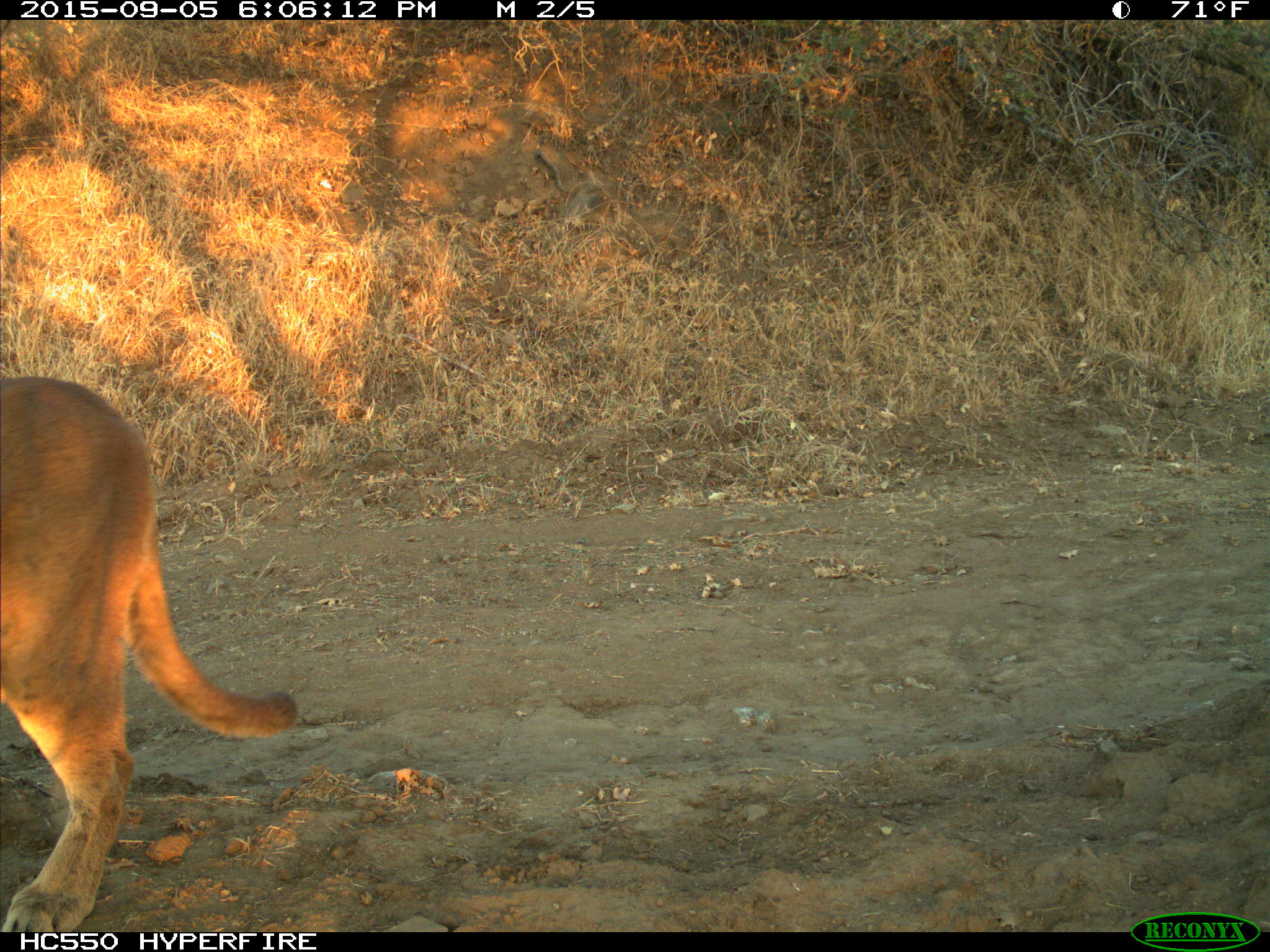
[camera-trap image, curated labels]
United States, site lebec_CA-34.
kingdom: Animalia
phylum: Chordata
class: Mammalia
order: Carnivora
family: Felidae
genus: Puma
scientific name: Puma concolor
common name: mountain lion